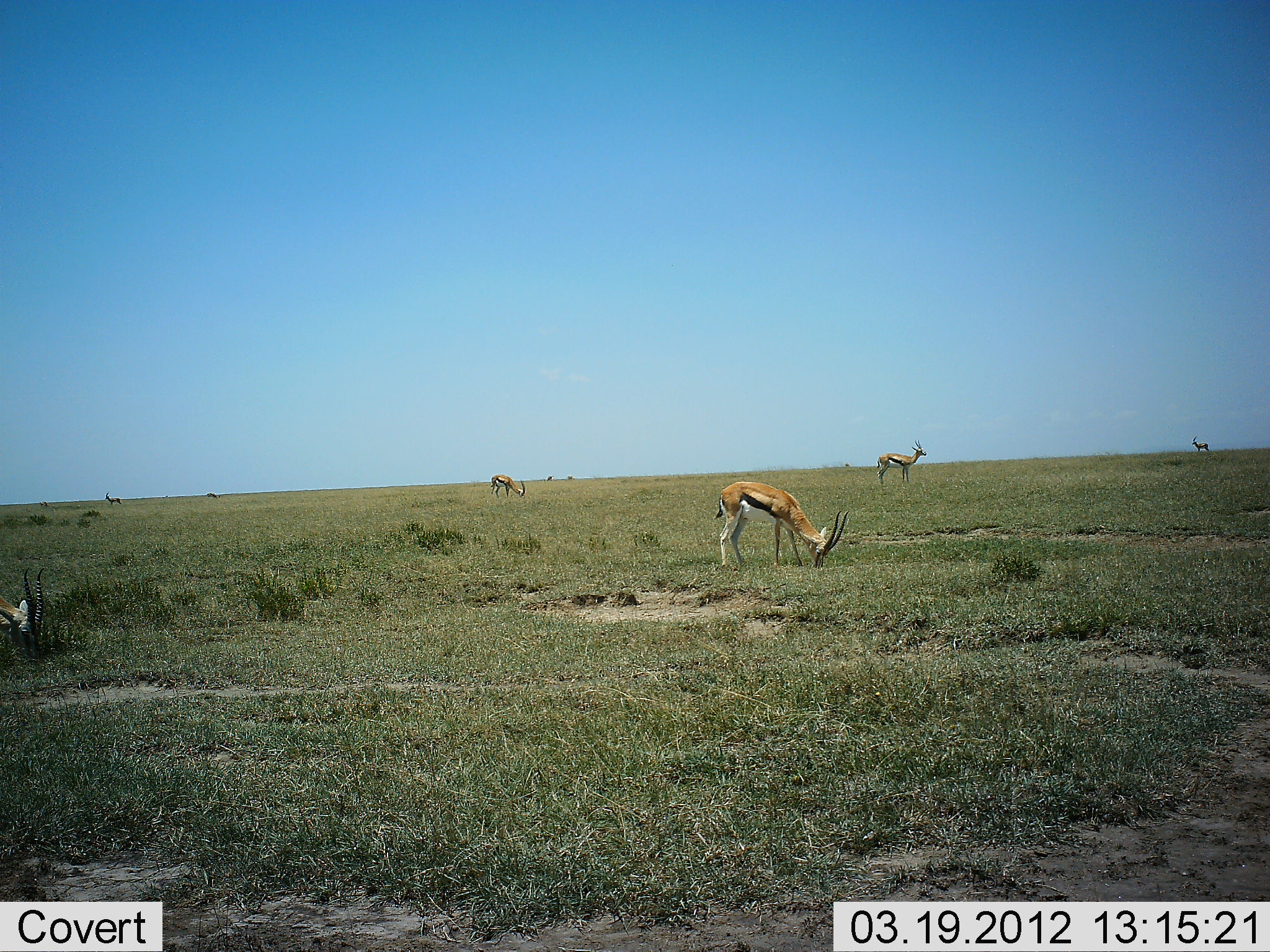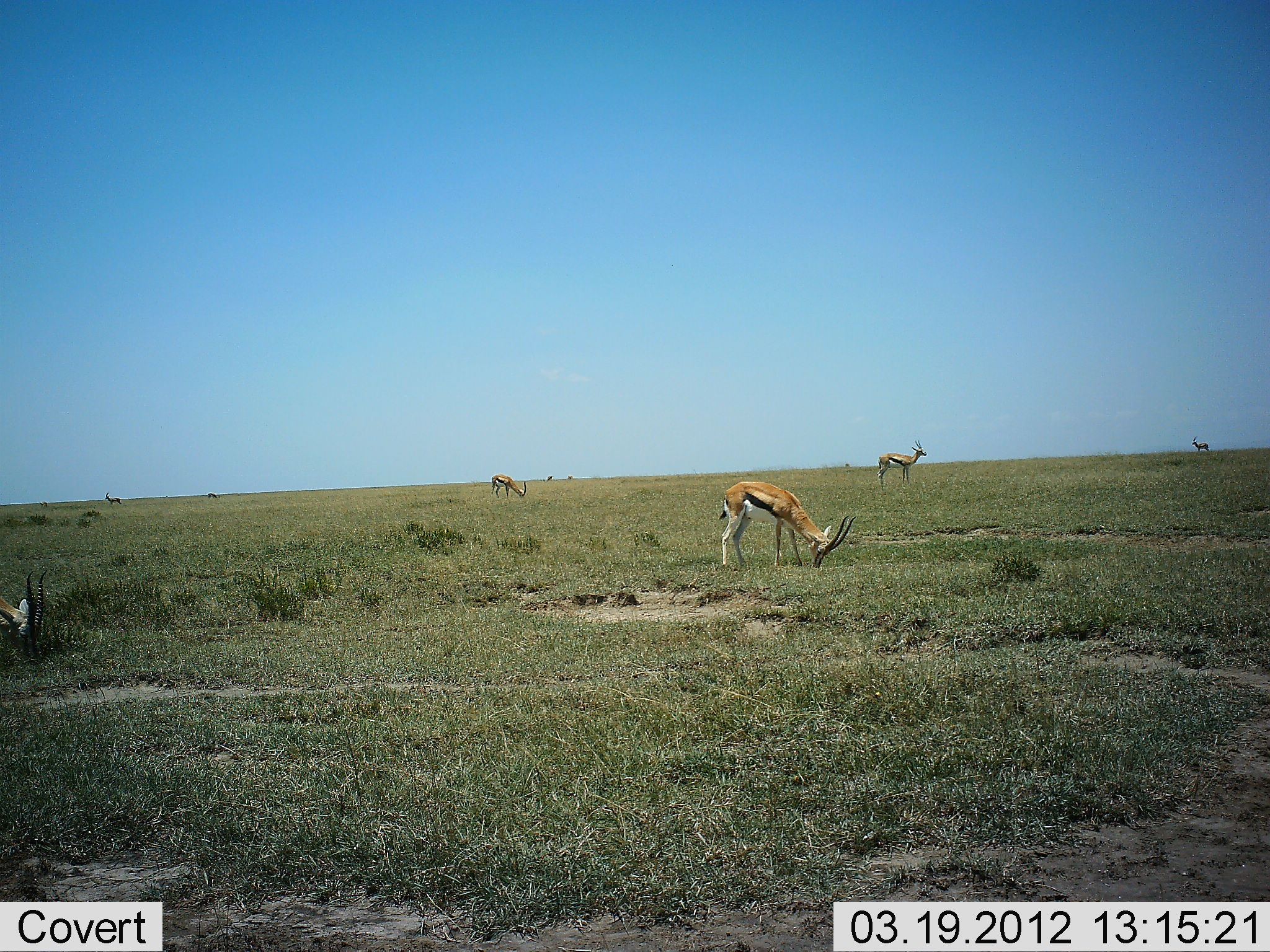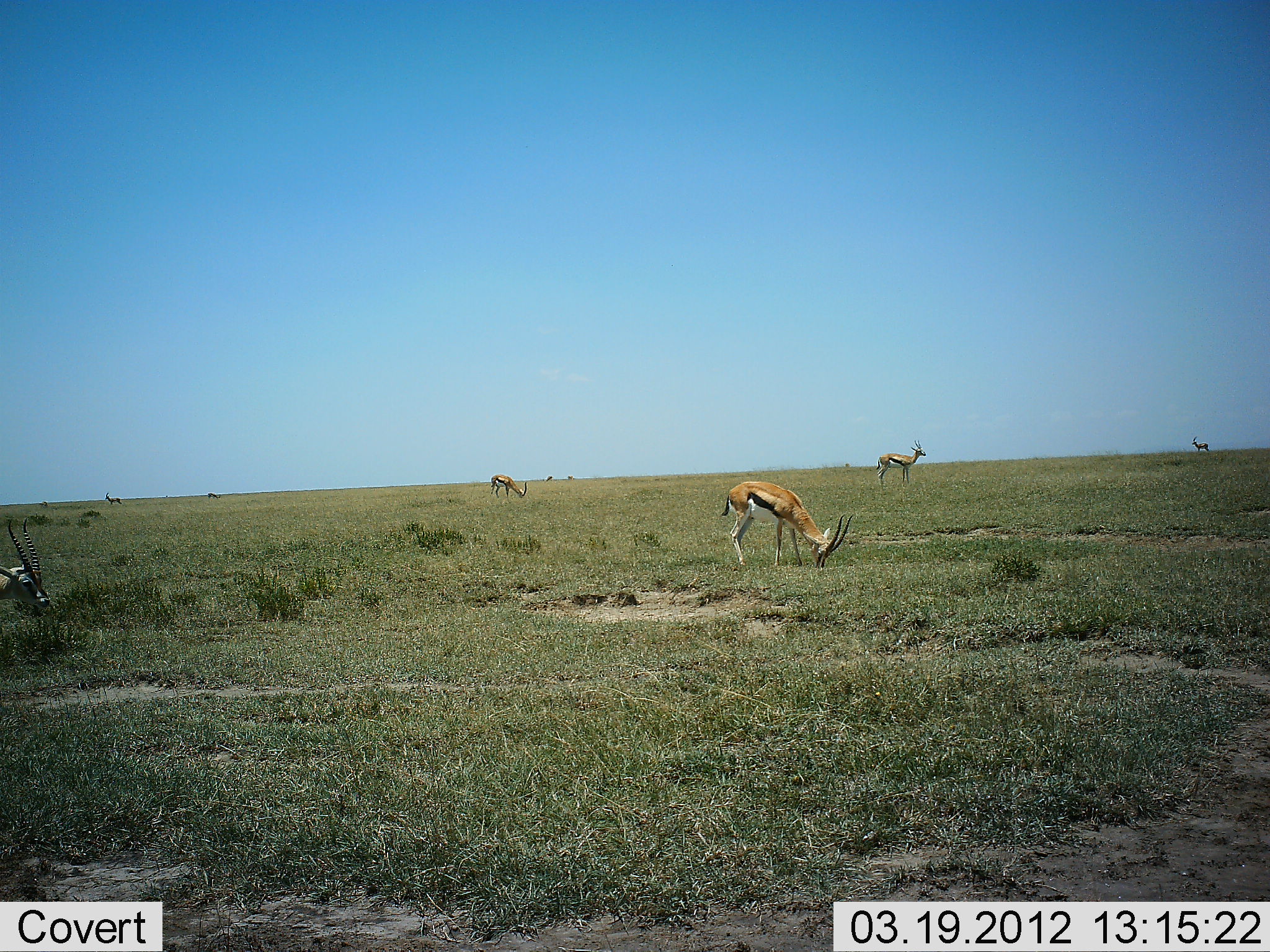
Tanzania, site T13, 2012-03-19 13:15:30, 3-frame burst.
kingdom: Animalia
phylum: Chordata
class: Mammalia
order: Artiodactyla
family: Bovidae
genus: Eudorcas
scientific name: Eudorcas thomsonii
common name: thomson's gazelle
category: gazellethomsons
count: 7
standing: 60%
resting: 4%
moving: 12%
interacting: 0%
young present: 0%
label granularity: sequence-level